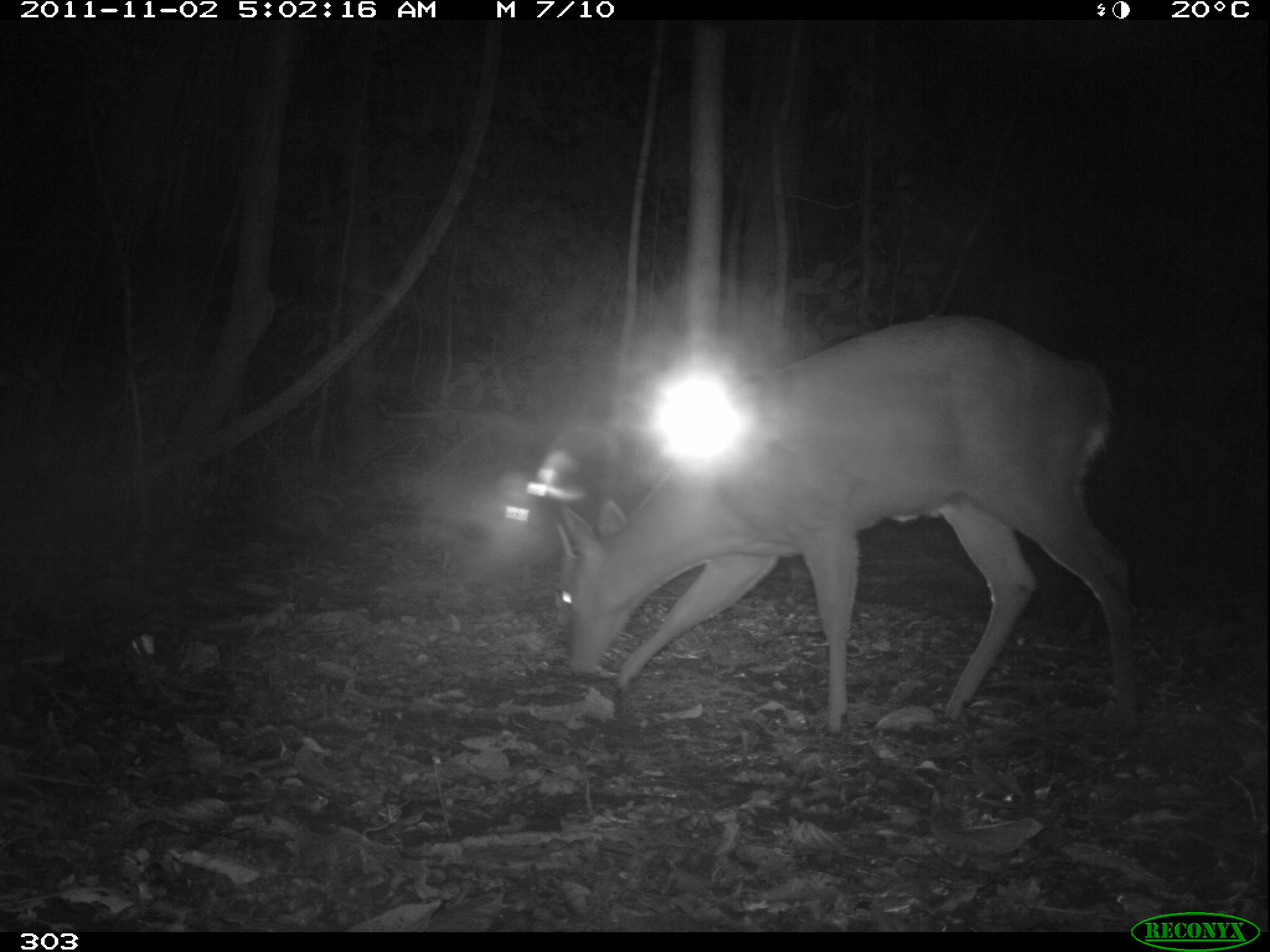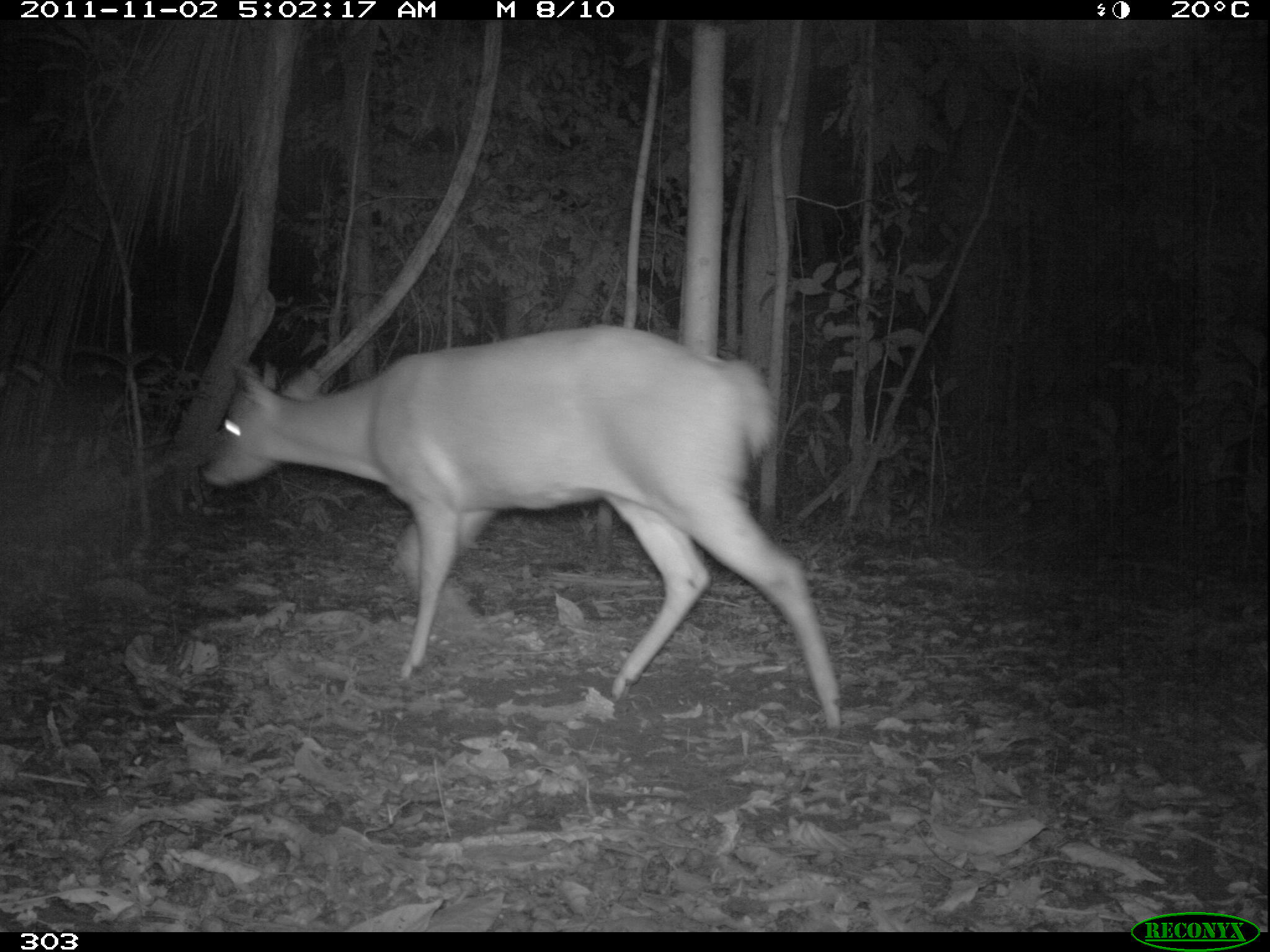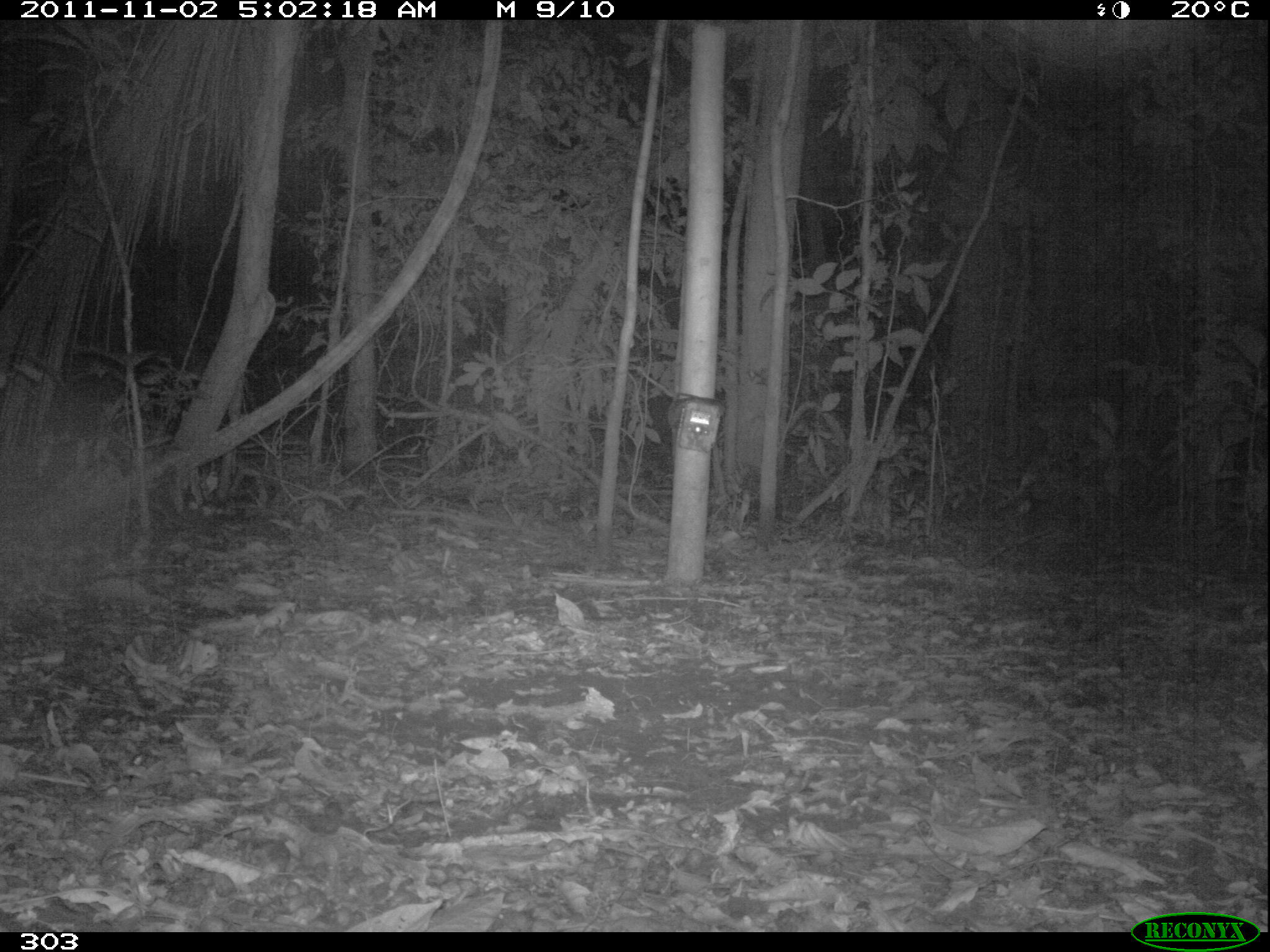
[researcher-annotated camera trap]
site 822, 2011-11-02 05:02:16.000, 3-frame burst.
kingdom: Animalia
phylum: Chordata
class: Mammalia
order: Artiodactyla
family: Cervidae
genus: Mazama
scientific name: Mazama americana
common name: red brocket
Mazama americana (red brocket).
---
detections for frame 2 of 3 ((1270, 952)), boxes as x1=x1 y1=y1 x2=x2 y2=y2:
mazama americana: x1=200 y1=324 x2=844 y2=732